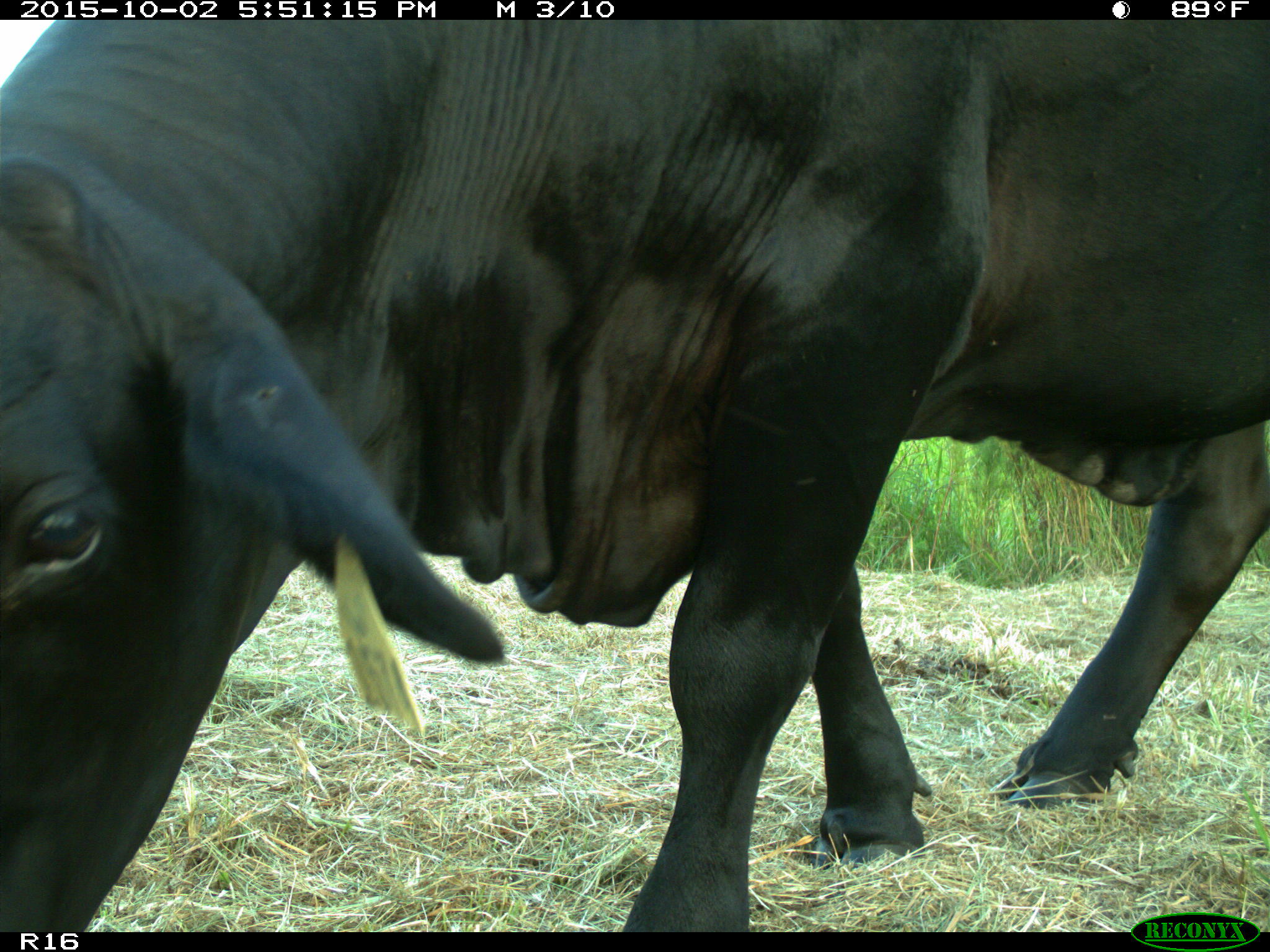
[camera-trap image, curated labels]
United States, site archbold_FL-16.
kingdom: Animalia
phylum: Chordata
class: Mammalia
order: Artiodactyla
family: Bovidae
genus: Bos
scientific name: Bos taurus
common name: domestic cow